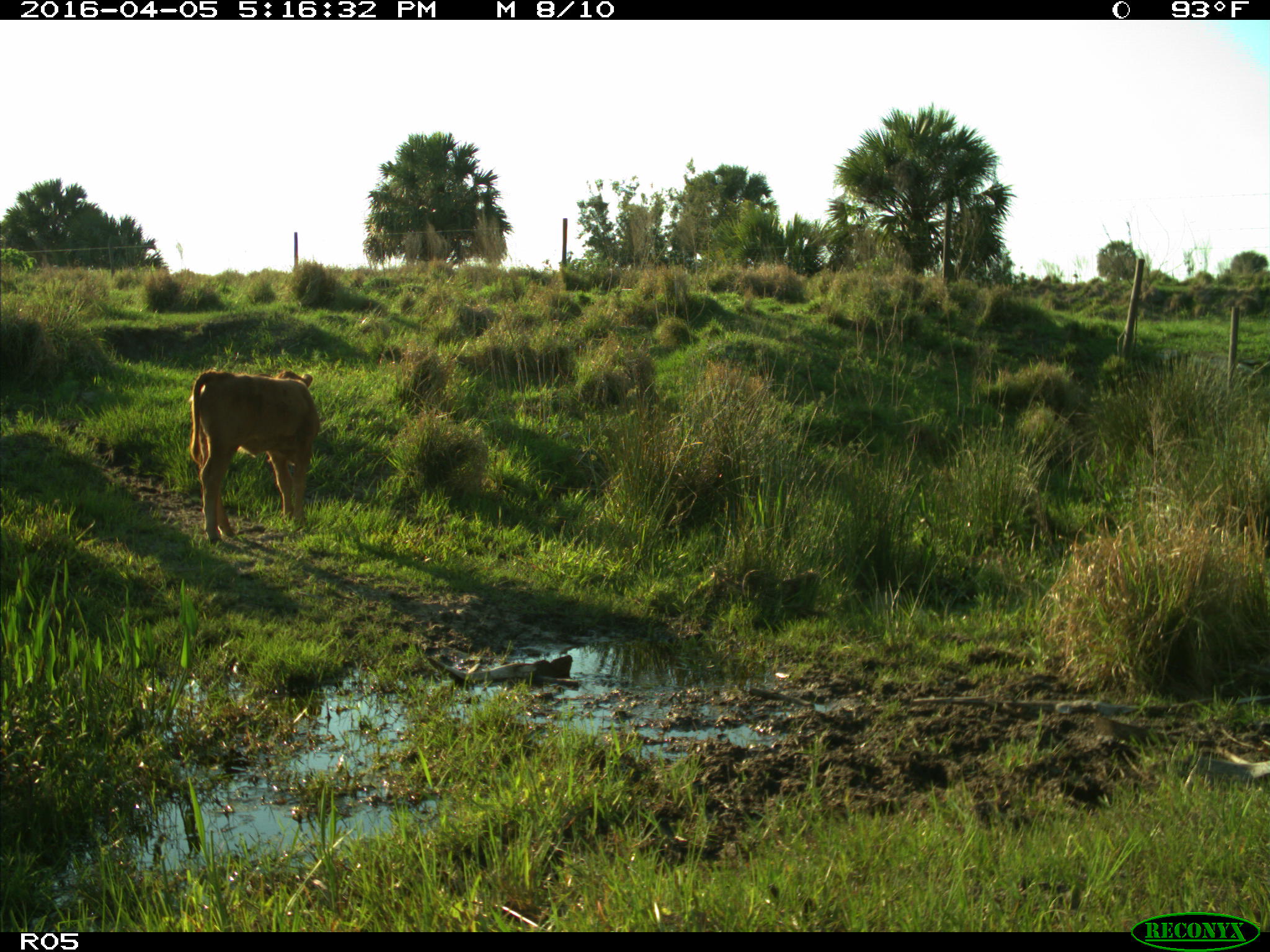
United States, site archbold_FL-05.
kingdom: Animalia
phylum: Chordata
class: Mammalia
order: Artiodactyla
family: Bovidae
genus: Bos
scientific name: Bos taurus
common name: domestic cow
Bos taurus (domestic cow).